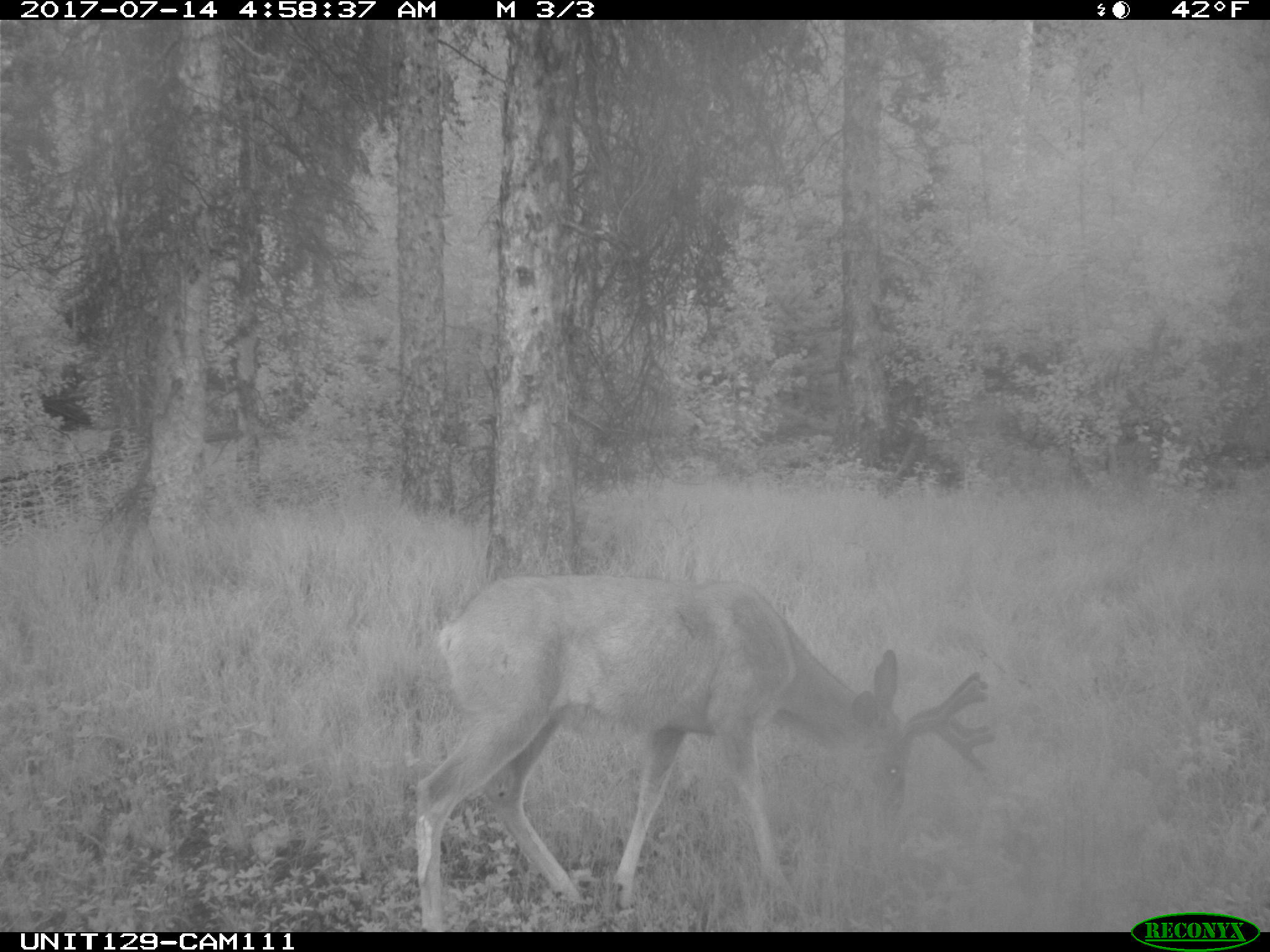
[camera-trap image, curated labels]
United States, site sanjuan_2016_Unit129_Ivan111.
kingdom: Animalia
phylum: Chordata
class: Mammalia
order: Artiodactyla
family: Cervidae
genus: Odocoileus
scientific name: Odocoileus hemionus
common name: mule deer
Odocoileus hemionus (mule deer).